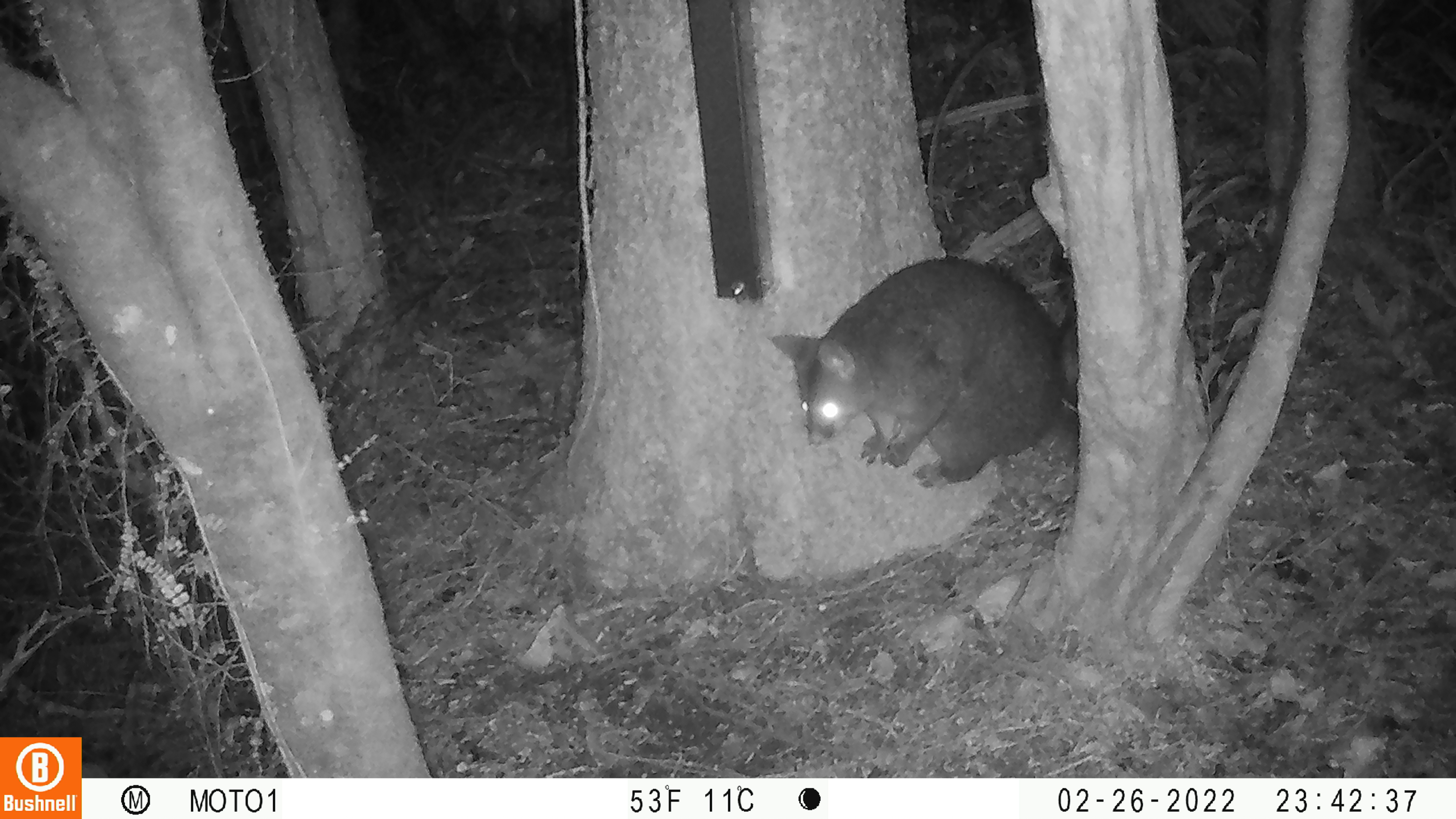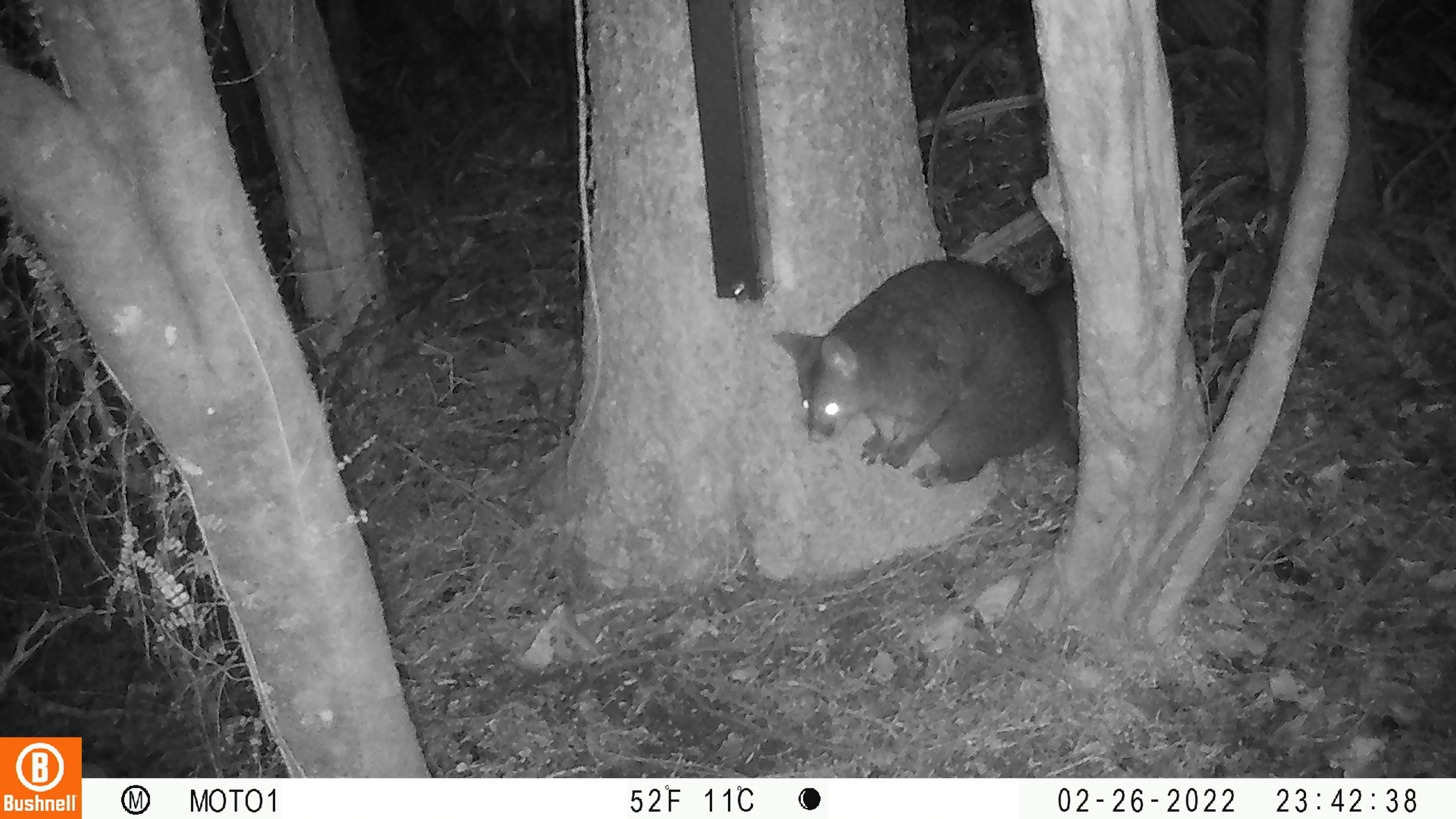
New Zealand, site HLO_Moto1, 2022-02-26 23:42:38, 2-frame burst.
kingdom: Animalia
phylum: Chordata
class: Mammalia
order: Diprotodontia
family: Phalangeridae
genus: Trichosurus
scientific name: Trichosurus vulpecula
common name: common brushtail possum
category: possum